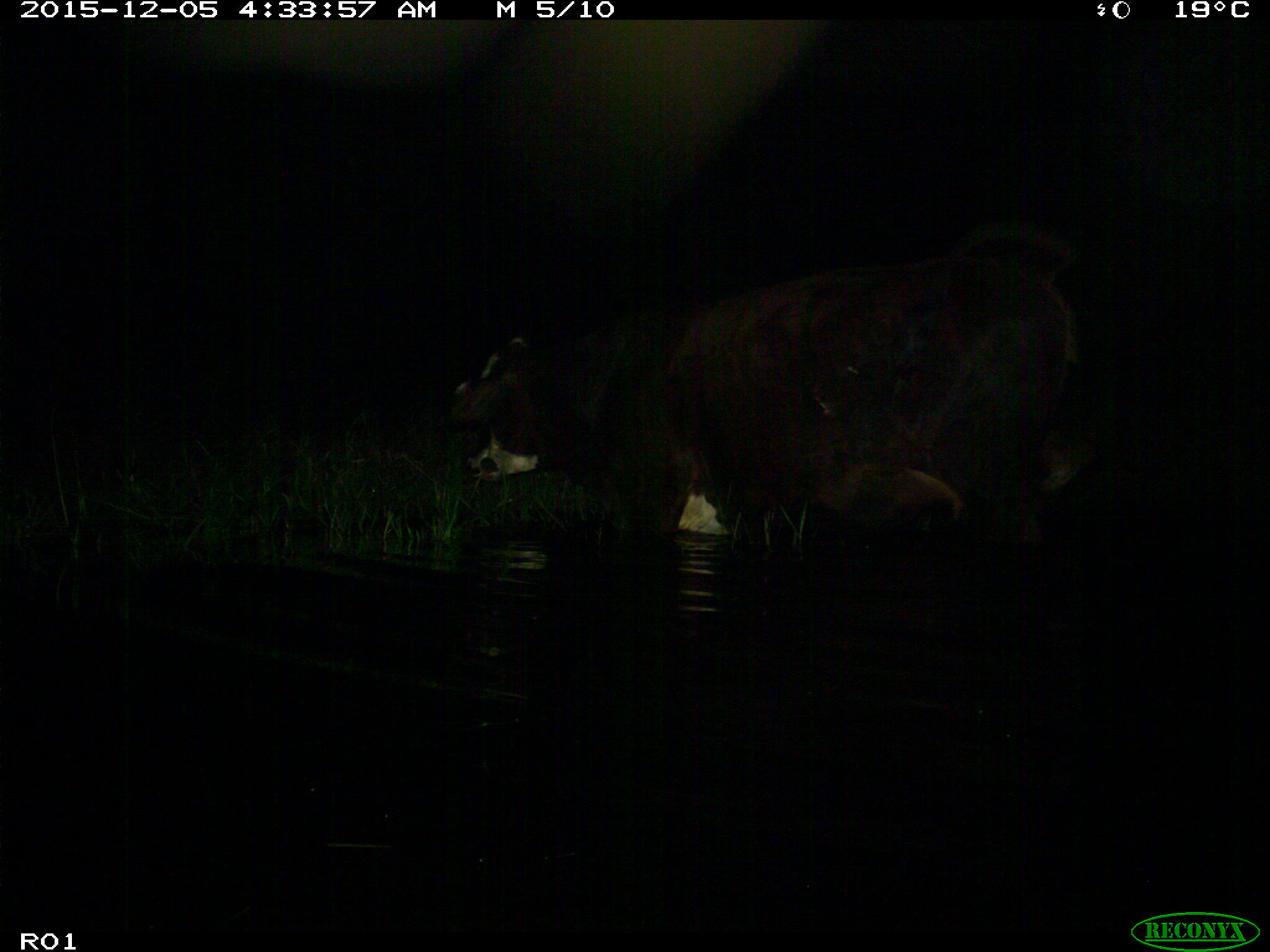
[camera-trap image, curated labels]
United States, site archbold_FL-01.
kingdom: Animalia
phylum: Chordata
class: Mammalia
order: Artiodactyla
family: Bovidae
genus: Bos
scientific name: Bos taurus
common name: domestic cow